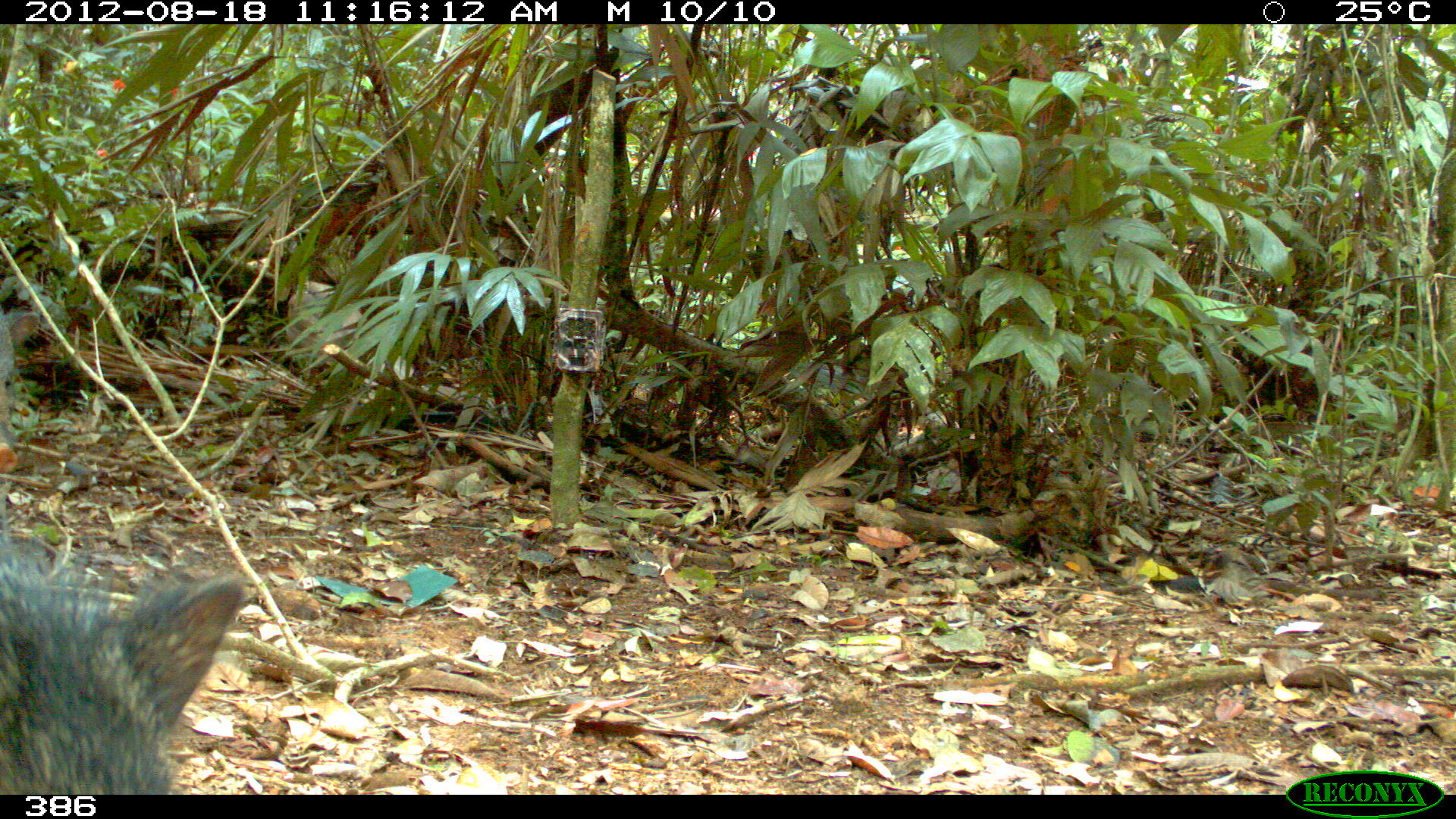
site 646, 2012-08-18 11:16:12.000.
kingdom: Animalia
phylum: Chordata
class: Mammalia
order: Artiodactyla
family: Tayassuidae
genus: Pecari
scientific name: Pecari tajacu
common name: collared peccary